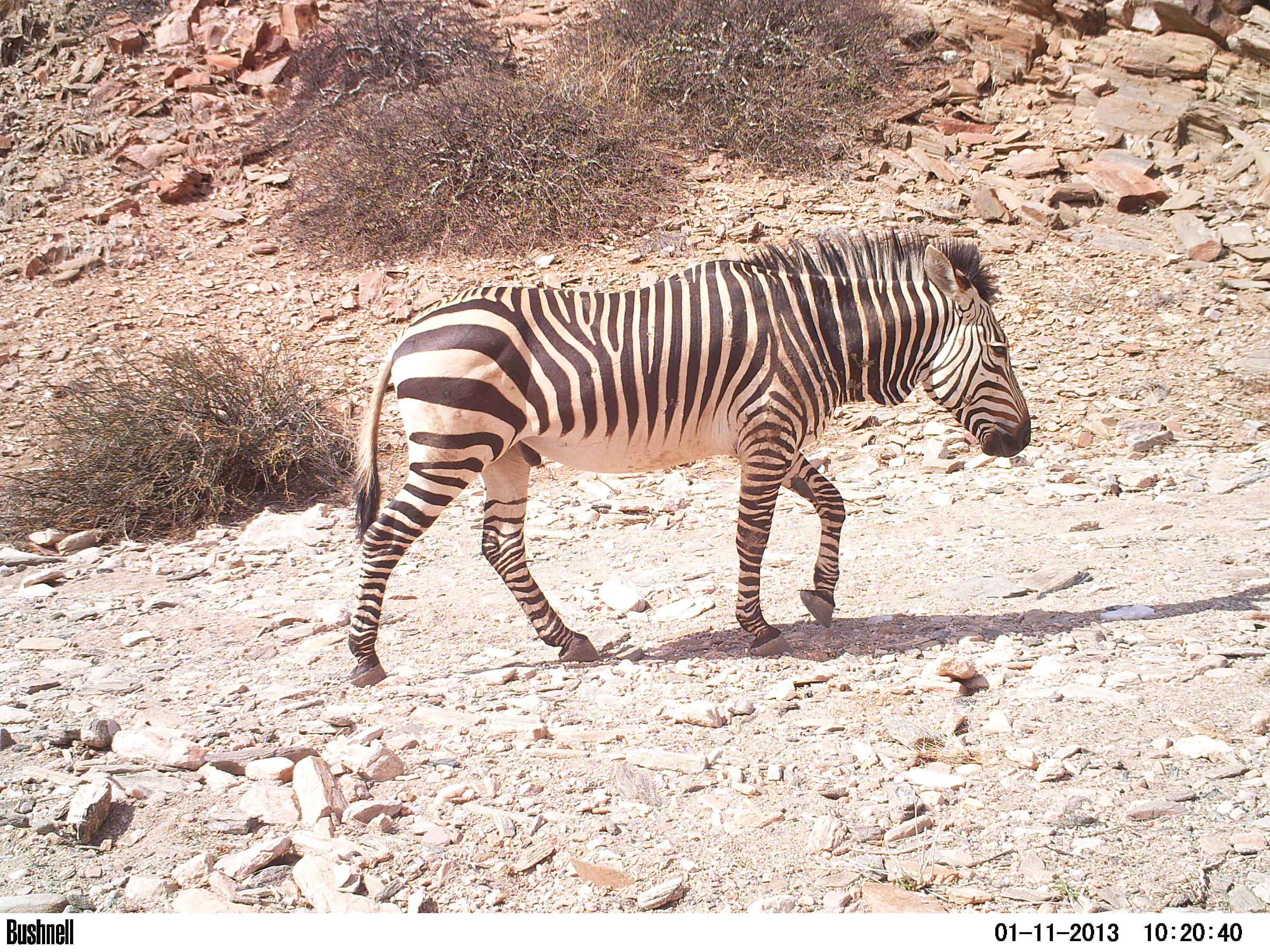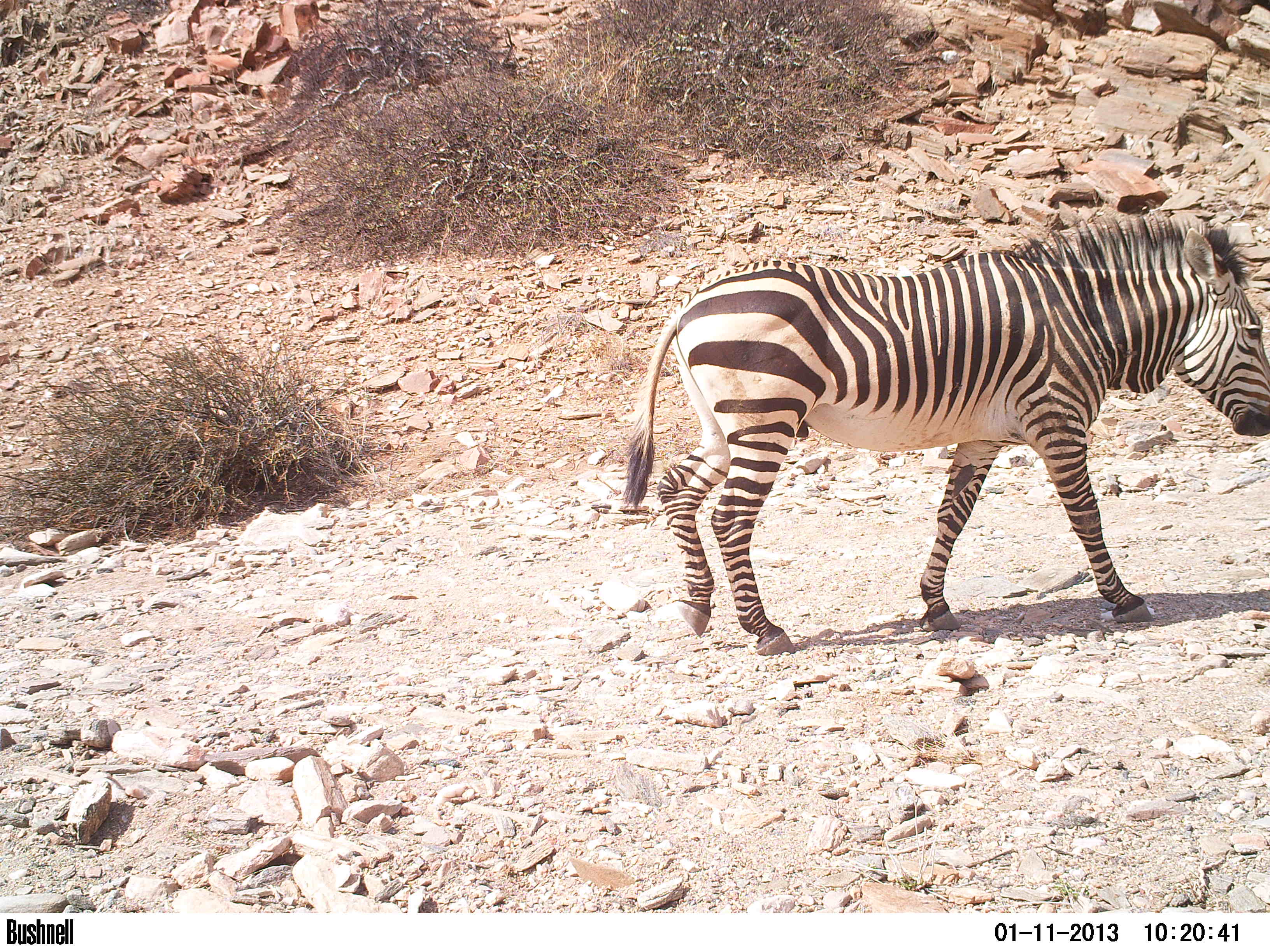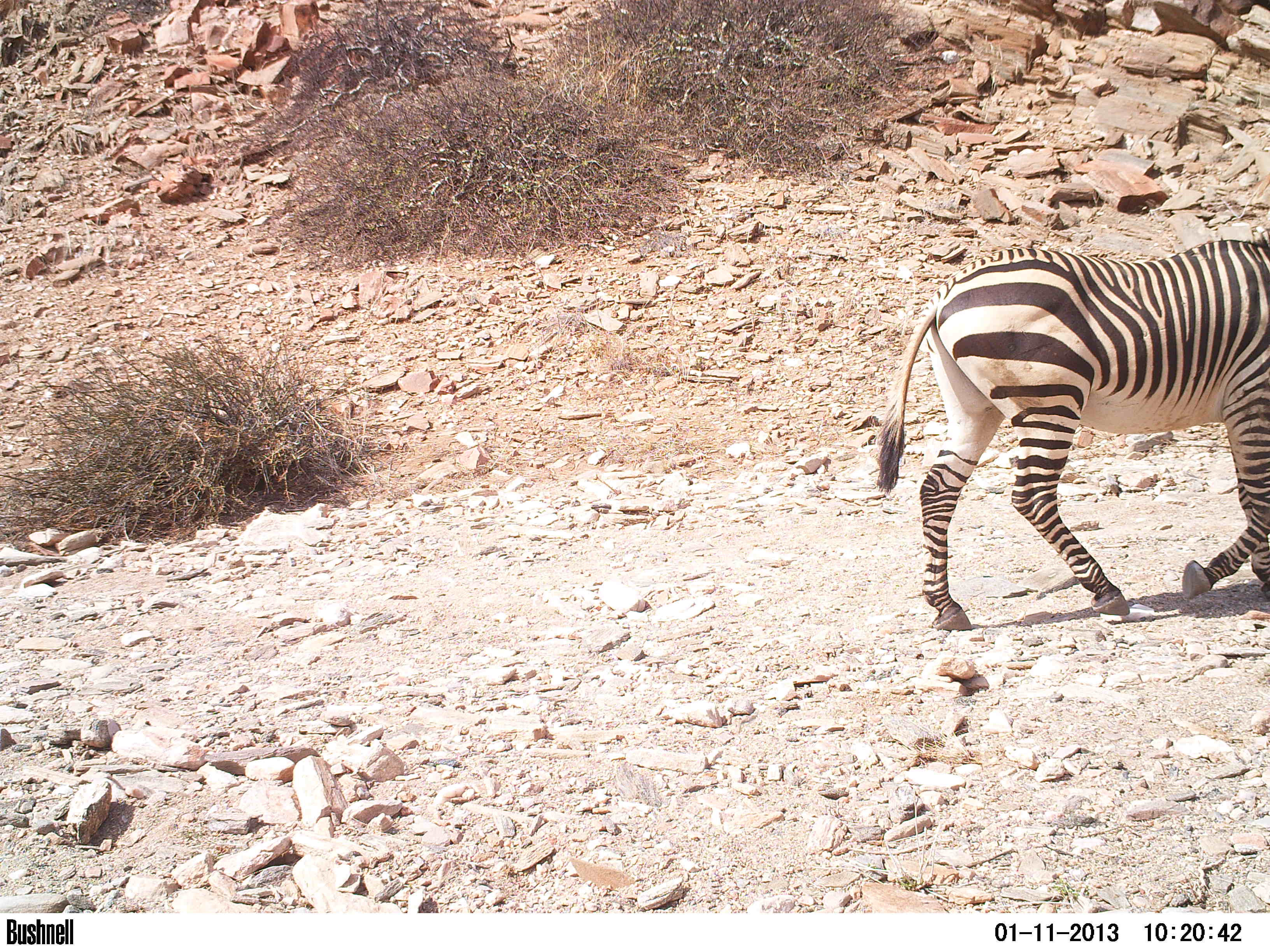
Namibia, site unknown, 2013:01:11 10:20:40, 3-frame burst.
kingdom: Animalia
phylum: Chordata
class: Mammalia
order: Perissodactyla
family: Equidae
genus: Equus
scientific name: Equus zebra hartmannae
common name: hartmann's mountain zebra